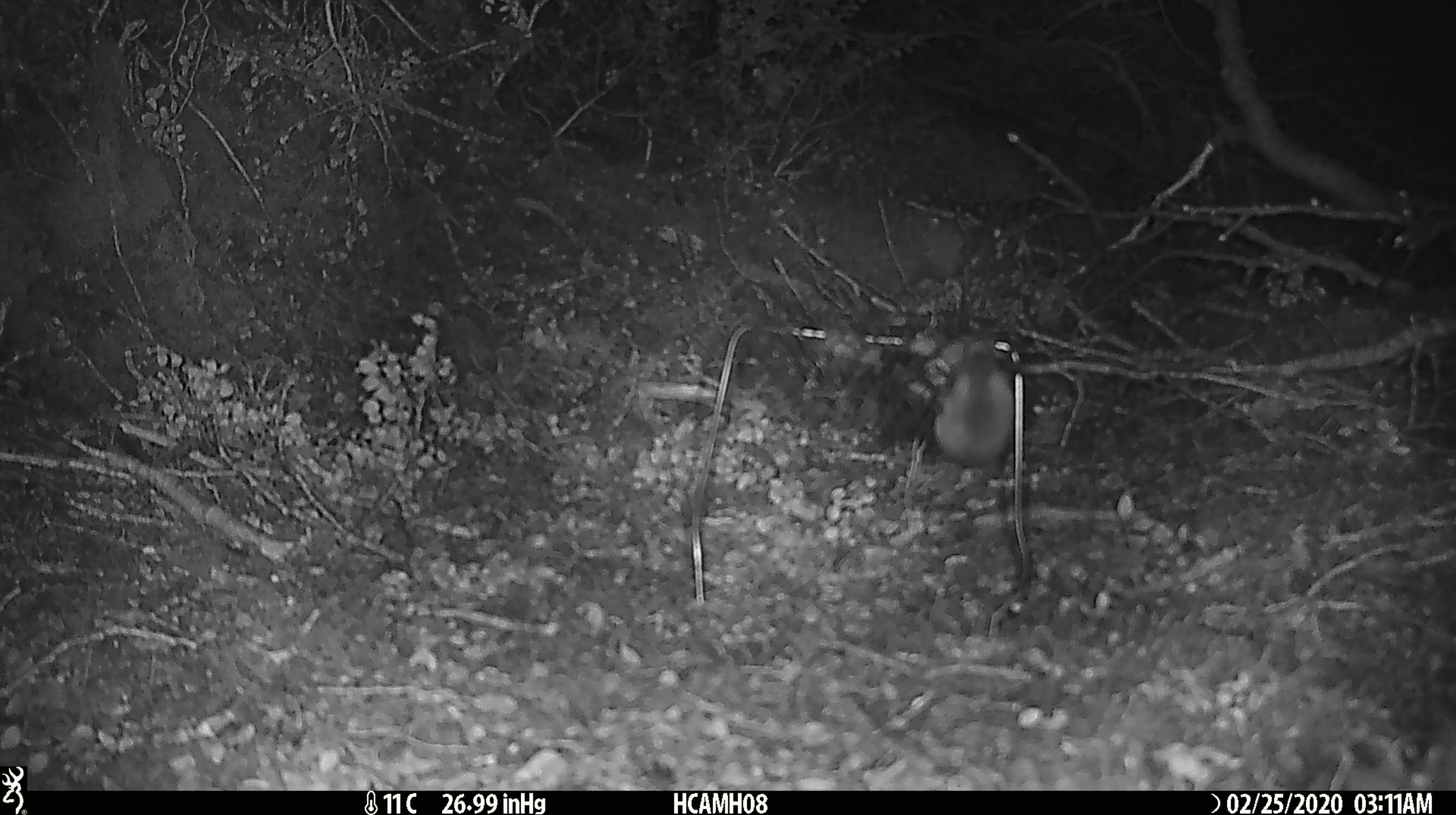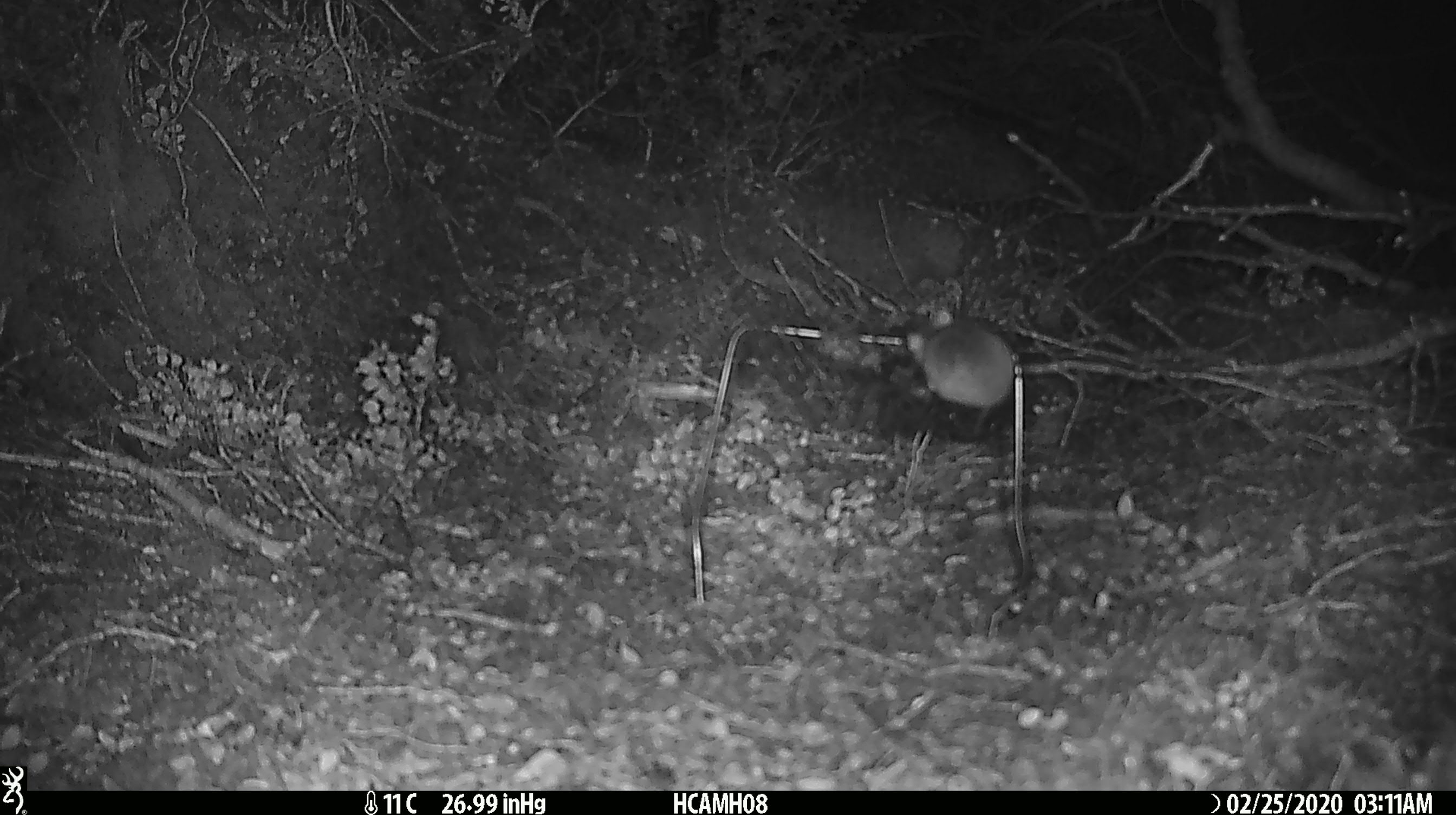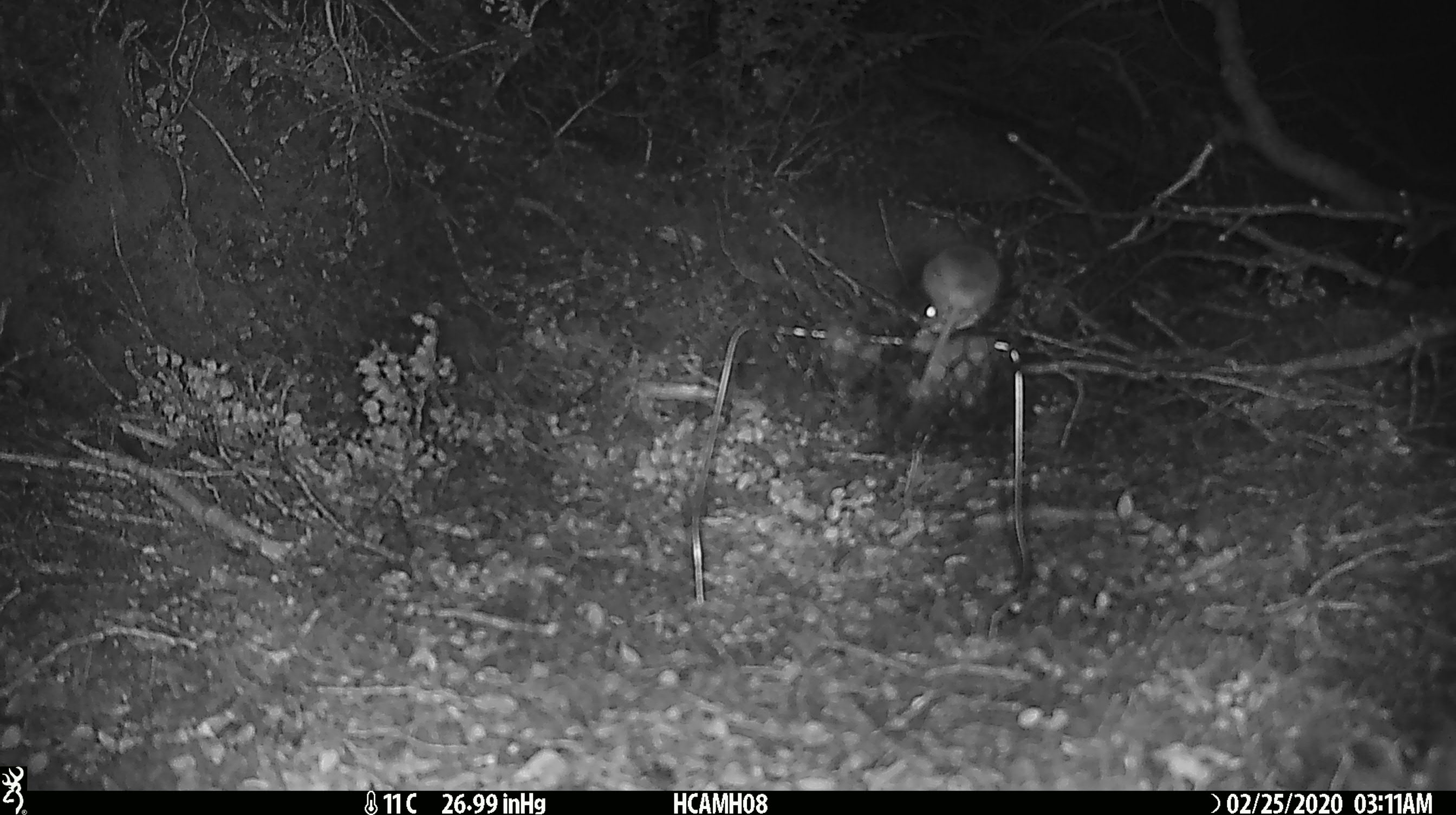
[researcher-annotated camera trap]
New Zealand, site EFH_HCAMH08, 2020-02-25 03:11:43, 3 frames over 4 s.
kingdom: Animalia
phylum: Chordata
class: Mammalia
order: Rodentia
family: Muridae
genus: Mus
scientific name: Mus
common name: mouse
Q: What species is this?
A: Mouse (Mus).